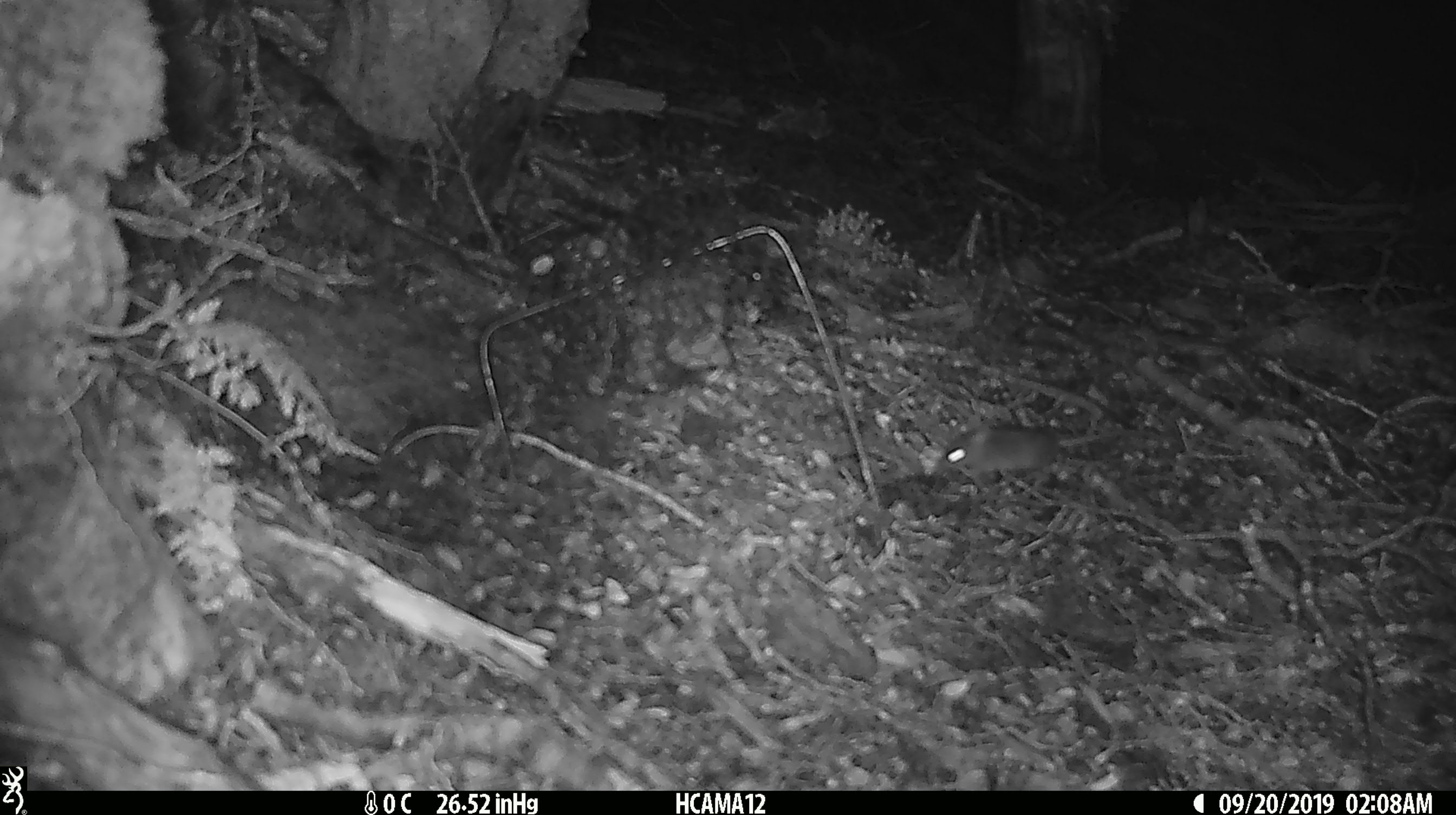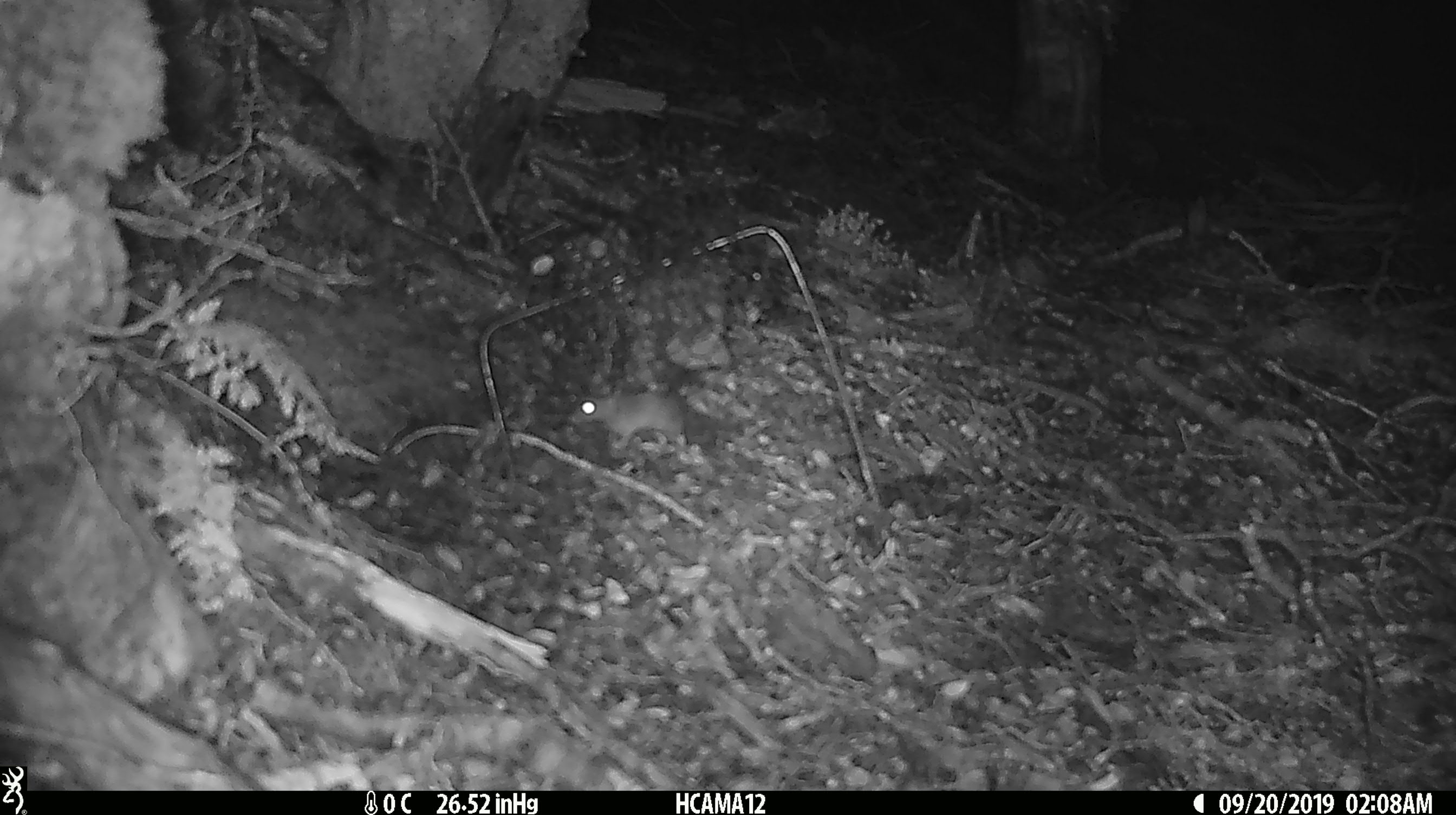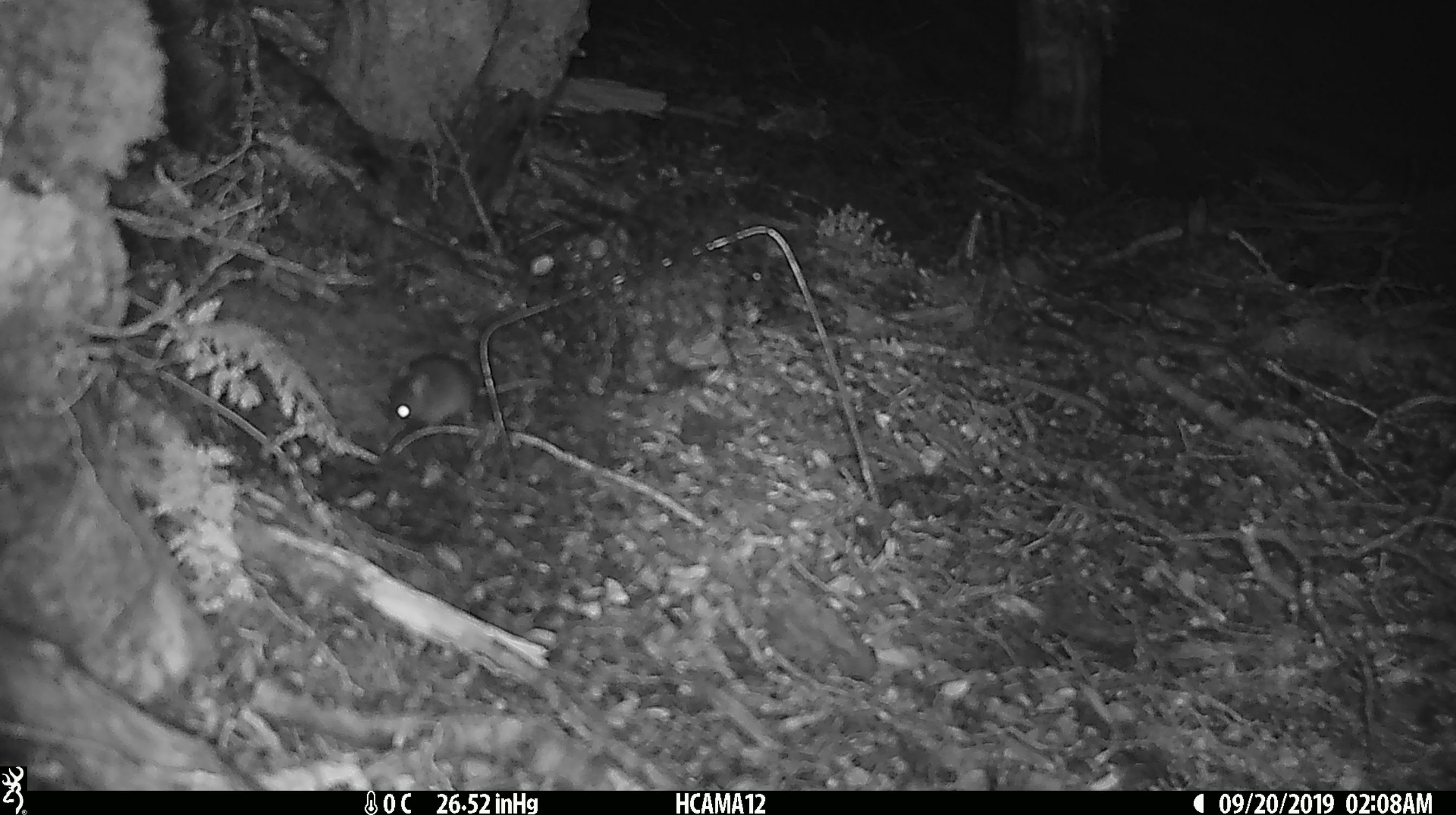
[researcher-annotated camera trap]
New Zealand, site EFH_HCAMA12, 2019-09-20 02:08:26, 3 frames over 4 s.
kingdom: Animalia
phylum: Chordata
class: Mammalia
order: Rodentia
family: Muridae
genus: Mus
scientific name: Mus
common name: mouse